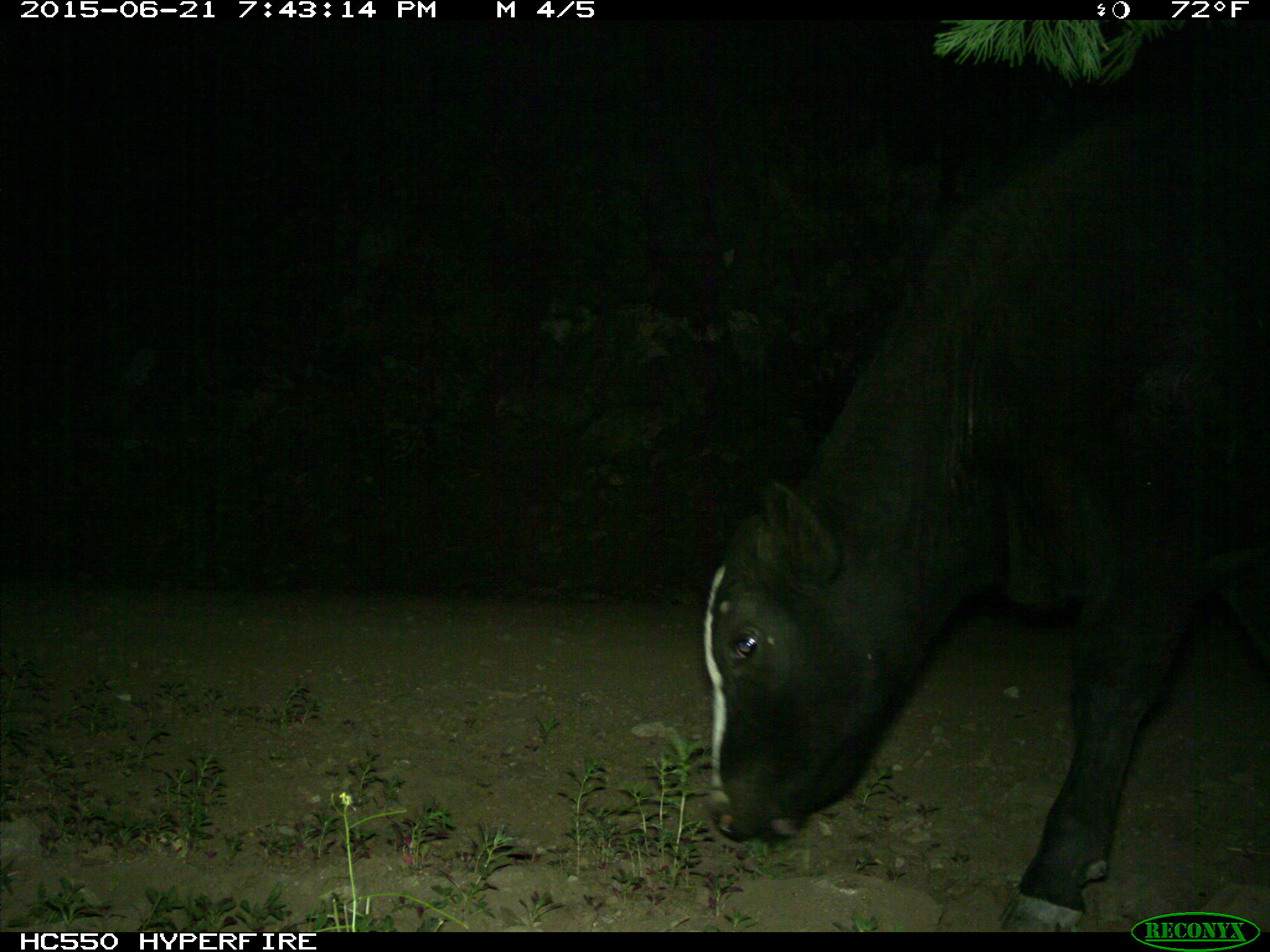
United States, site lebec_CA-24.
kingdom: Animalia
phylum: Chordata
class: Mammalia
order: Artiodactyla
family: Bovidae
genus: Bos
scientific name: Bos taurus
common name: domestic cow